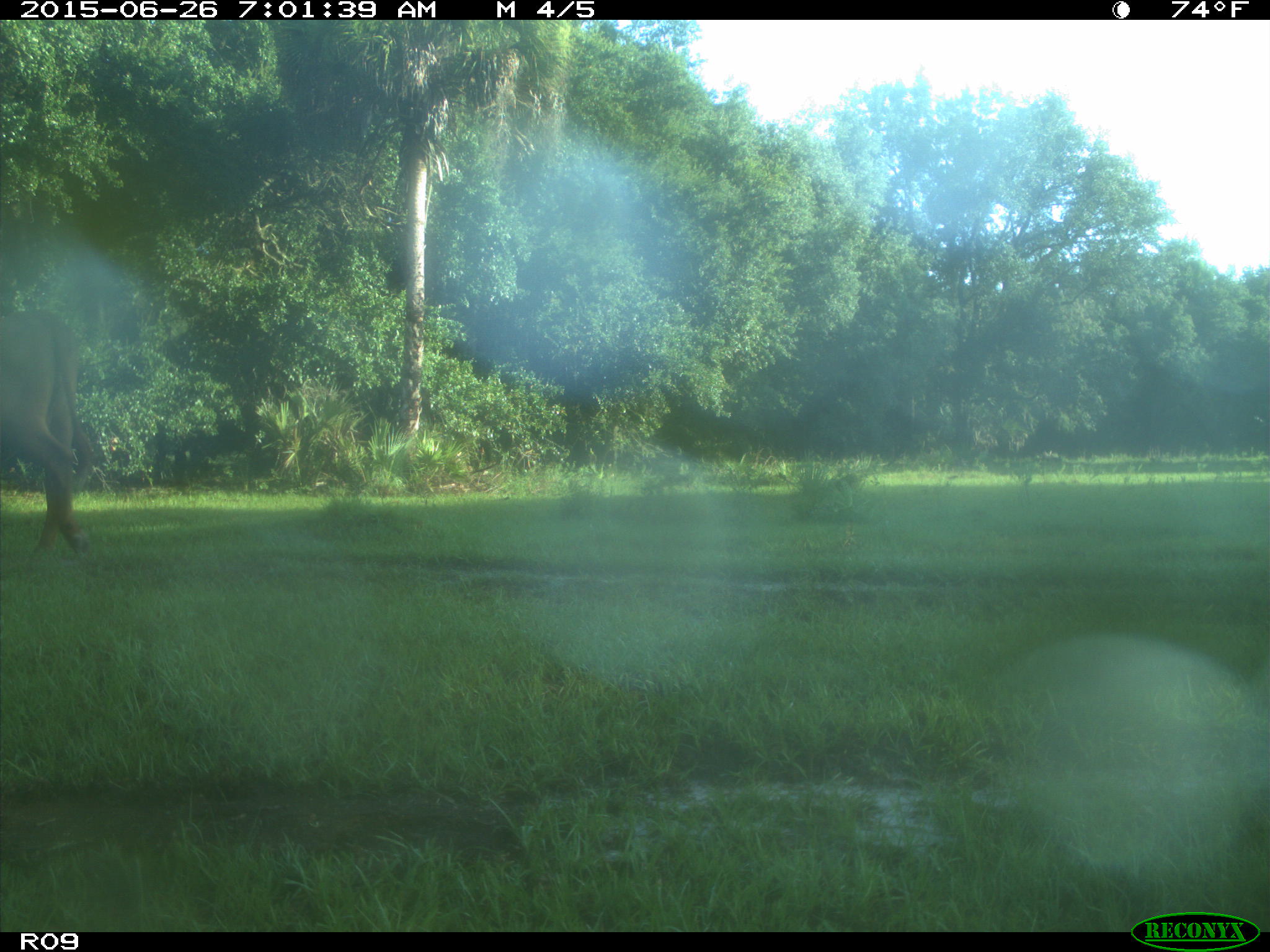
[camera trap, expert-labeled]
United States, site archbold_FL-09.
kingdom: Animalia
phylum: Chordata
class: Mammalia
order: Artiodactyla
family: Bovidae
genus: Bos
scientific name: Bos taurus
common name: domestic cow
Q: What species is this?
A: Bos taurus (domestic cow).